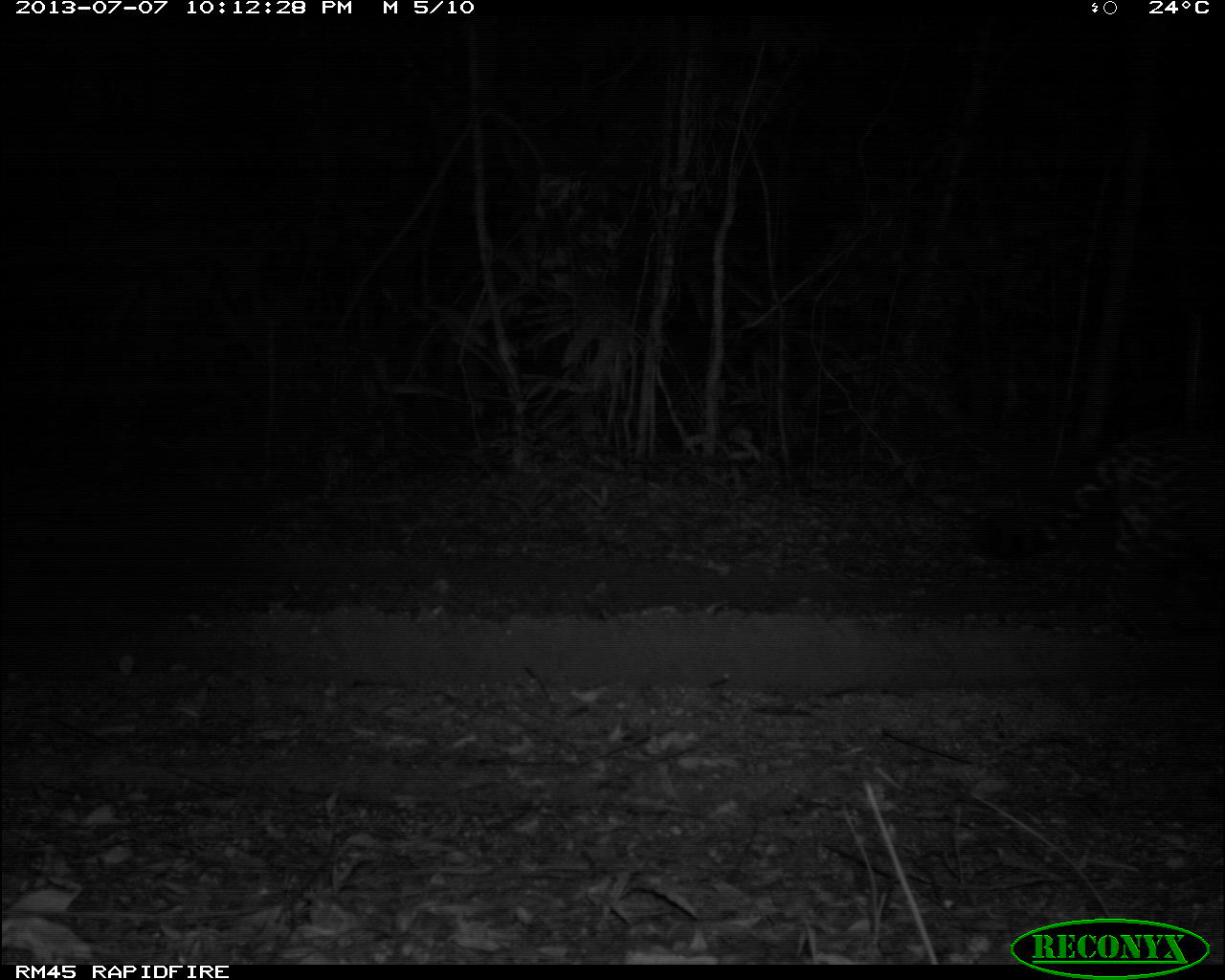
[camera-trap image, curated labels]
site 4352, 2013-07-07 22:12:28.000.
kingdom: Animalia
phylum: Chordata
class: Mammalia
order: Carnivora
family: Felidae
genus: Panthera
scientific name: Panthera onca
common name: jaguar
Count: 1.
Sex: male.